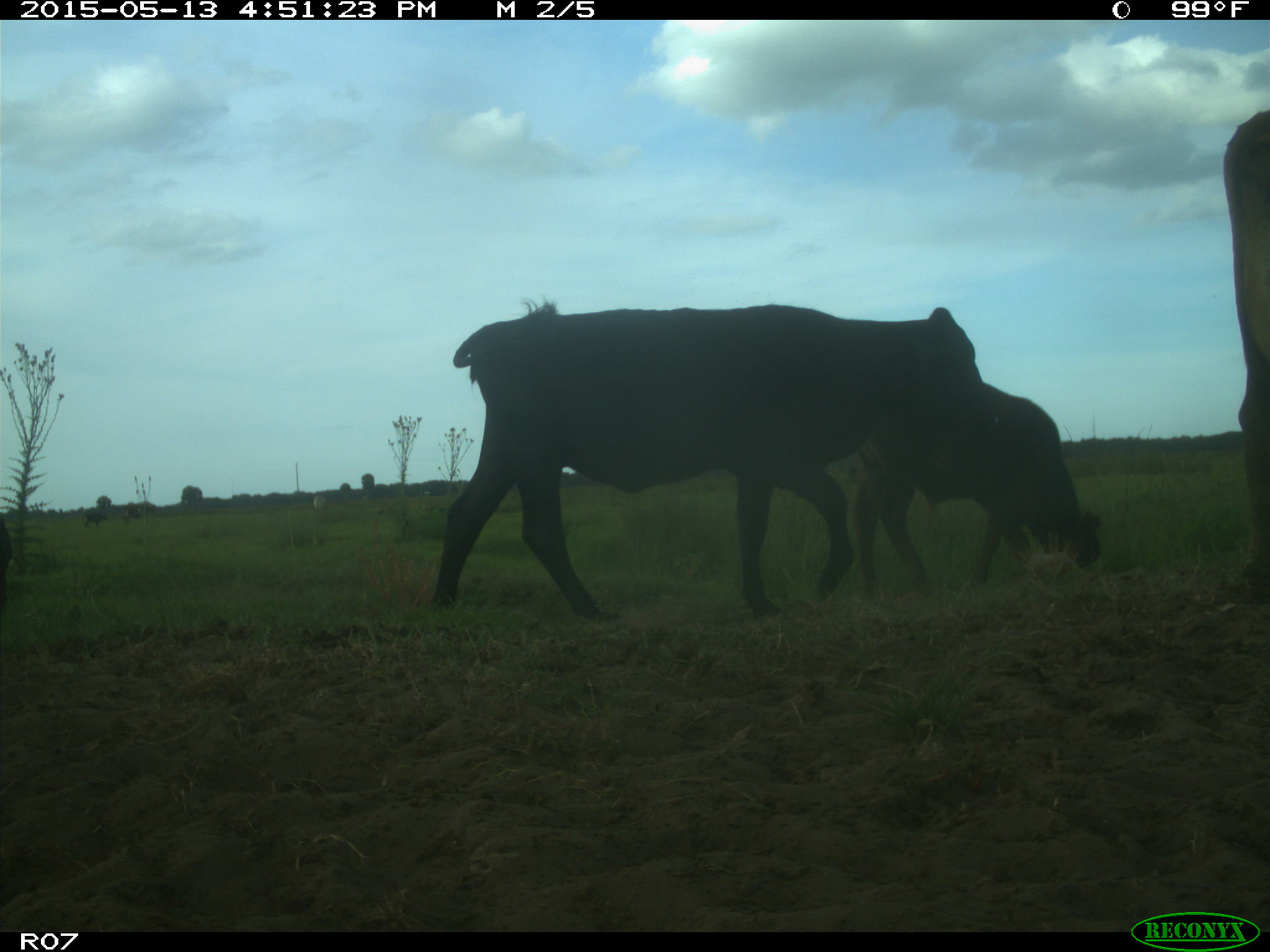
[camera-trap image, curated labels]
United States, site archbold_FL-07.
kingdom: Animalia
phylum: Chordata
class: Mammalia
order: Artiodactyla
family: Bovidae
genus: Bos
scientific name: Bos taurus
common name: domestic cow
Bos taurus (domestic cow).